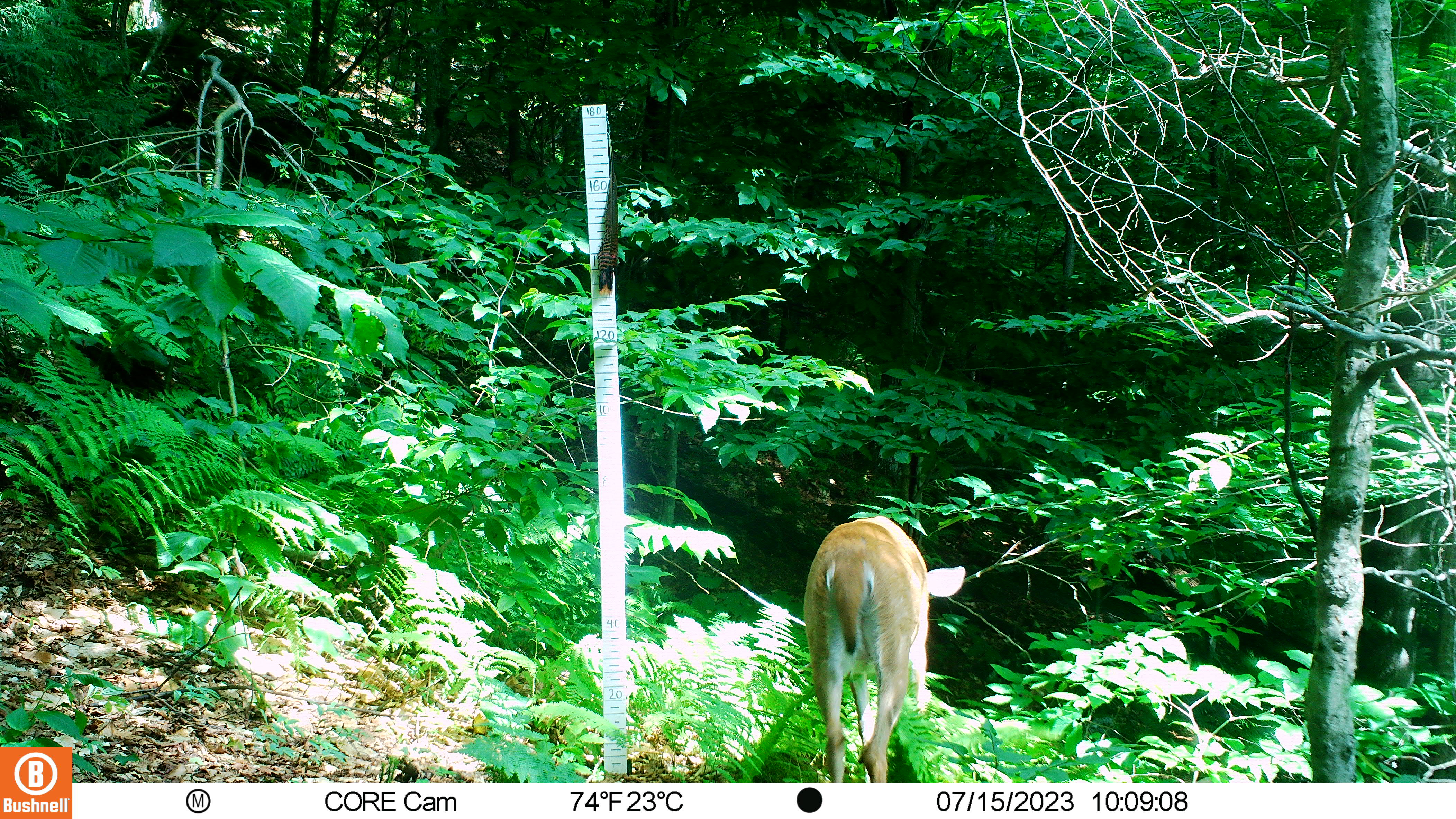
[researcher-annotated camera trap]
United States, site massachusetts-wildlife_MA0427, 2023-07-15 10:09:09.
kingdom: Animalia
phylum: Chordata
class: Mammalia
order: Artiodactyla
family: Cervidae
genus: Odocoileus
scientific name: Odocoileus virginianus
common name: white-tailed deer